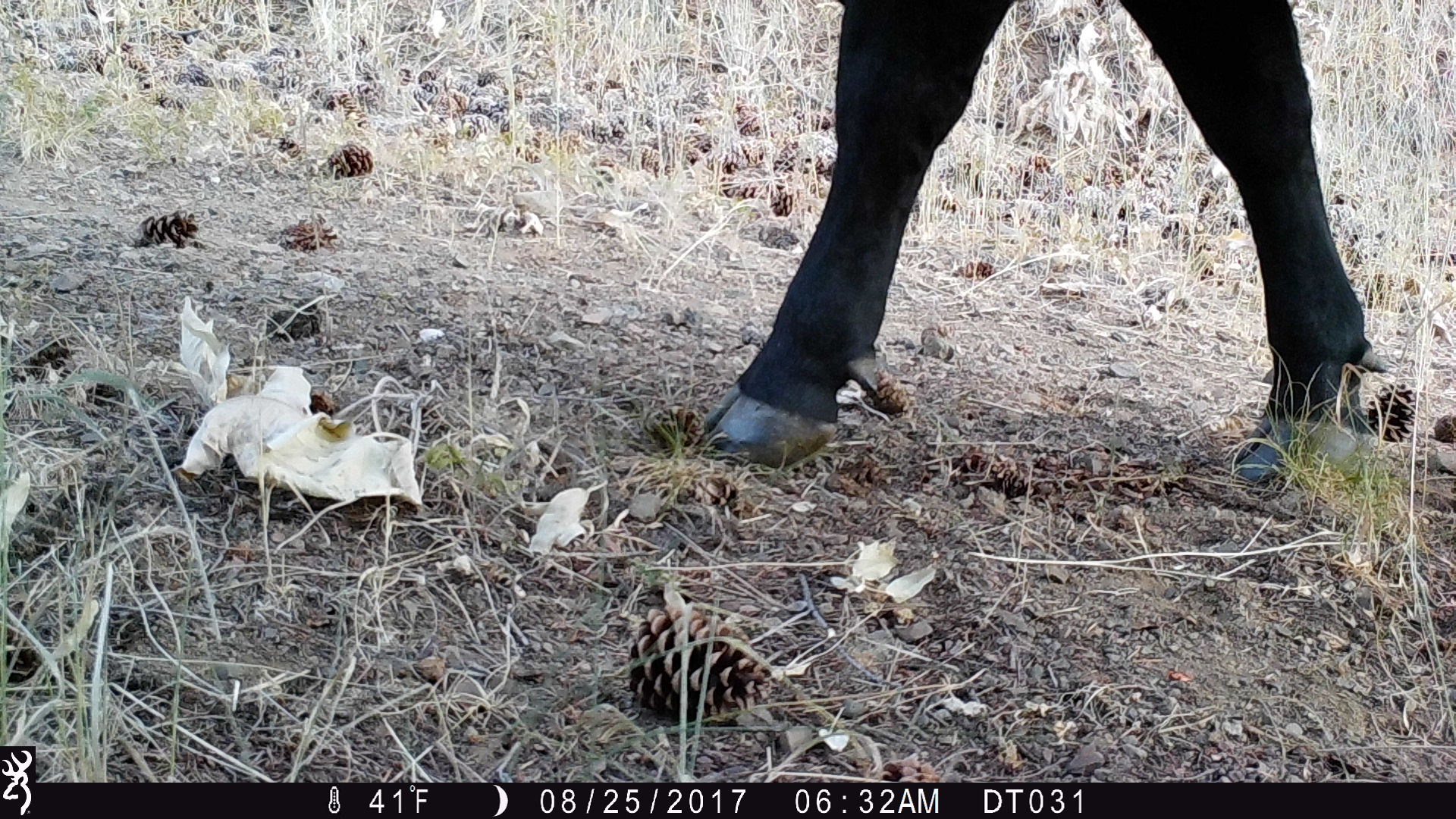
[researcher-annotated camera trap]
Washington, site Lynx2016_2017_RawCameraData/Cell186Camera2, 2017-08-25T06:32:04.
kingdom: Animalia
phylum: Chordata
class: Mammalia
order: Artiodactyla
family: Bovidae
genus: Bos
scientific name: Bos taurus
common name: domestic cattle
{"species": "domestic cattle (Bos taurus)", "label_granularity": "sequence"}